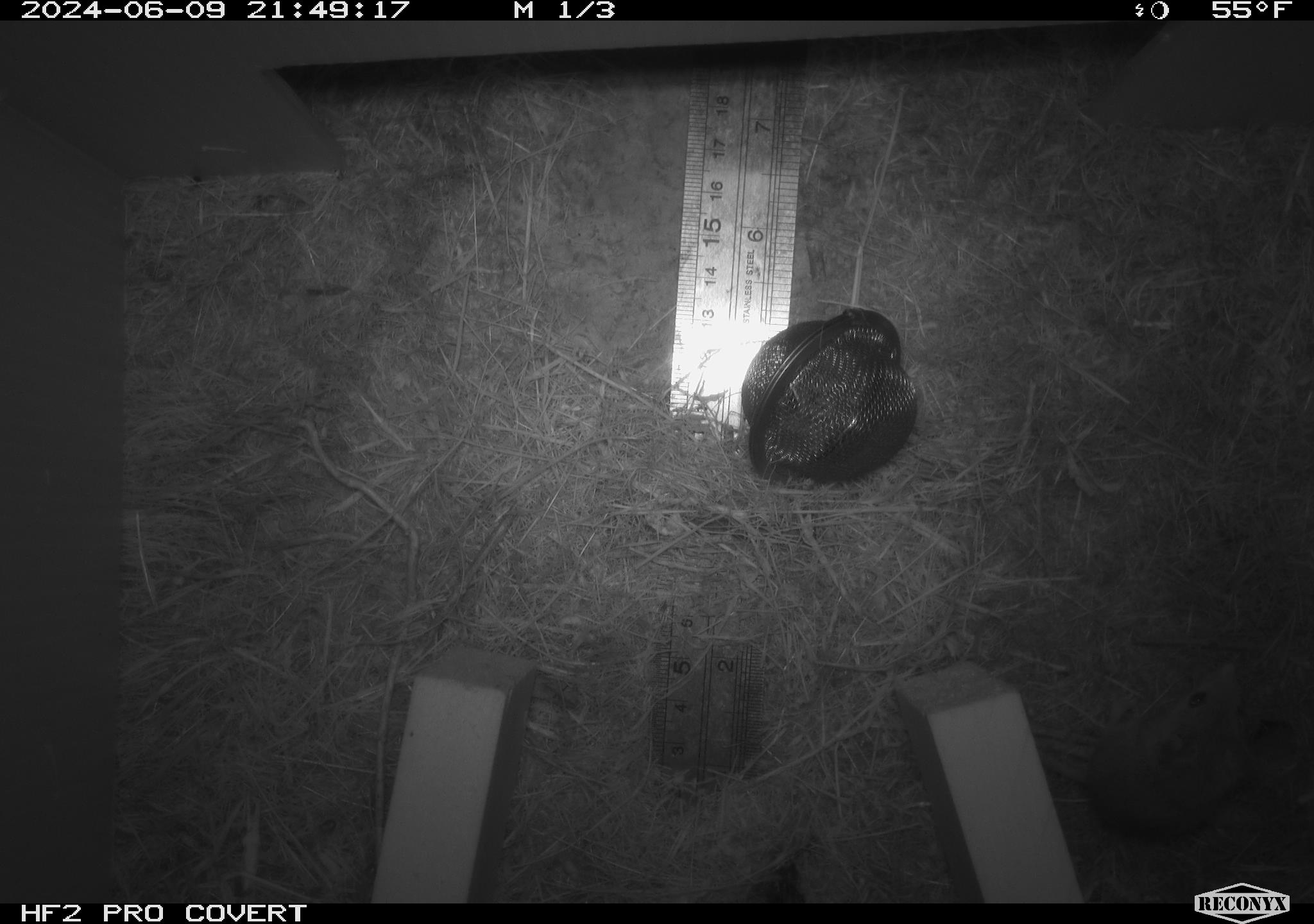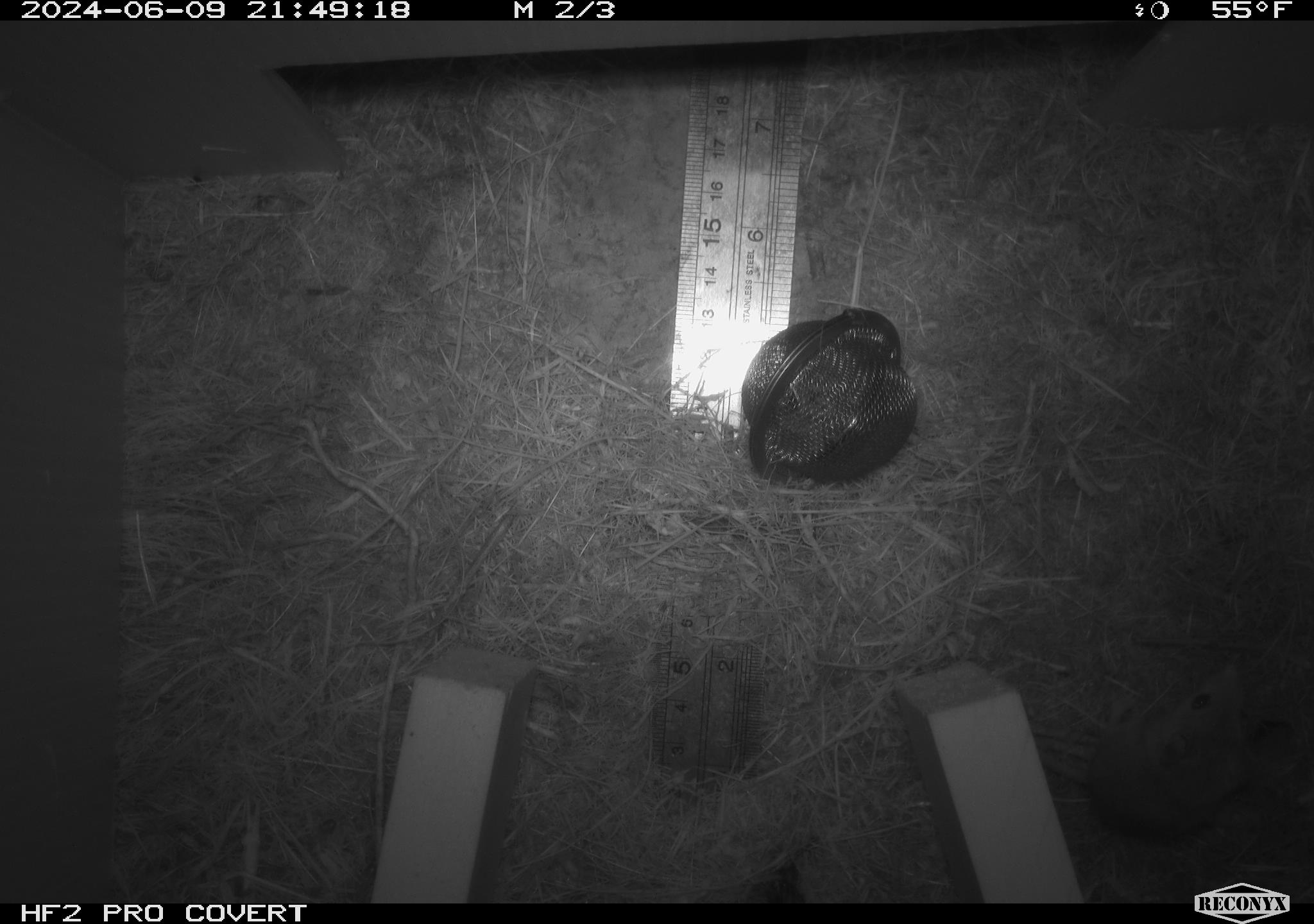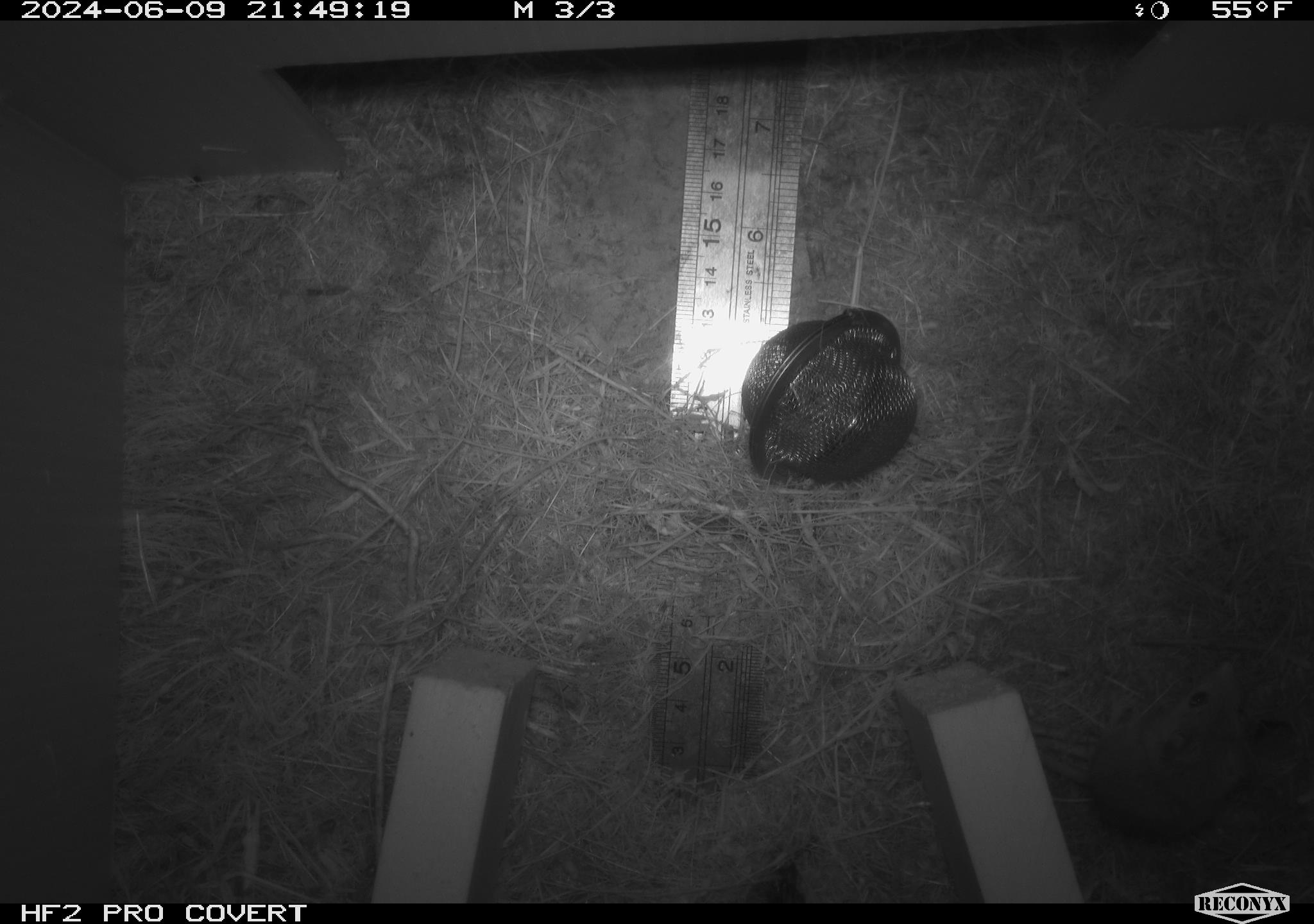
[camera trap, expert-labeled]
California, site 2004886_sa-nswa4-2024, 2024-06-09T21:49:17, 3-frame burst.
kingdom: Animalia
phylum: Chordata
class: Mammalia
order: Rodentia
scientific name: Rodentia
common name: rodent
Rodent (Rodentia).